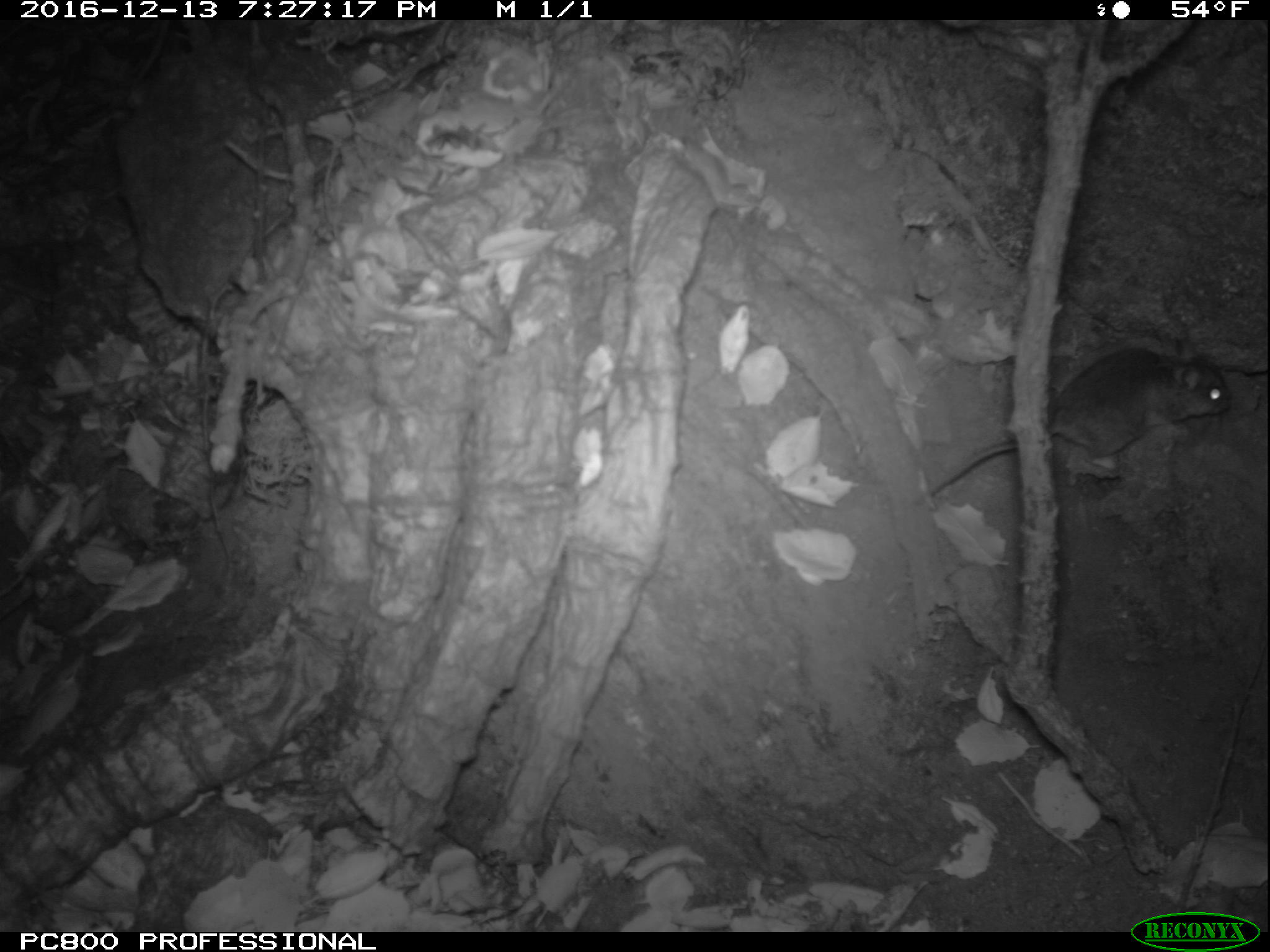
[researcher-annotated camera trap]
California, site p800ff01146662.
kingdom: Animalia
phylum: Chordata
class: Mammalia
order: Rodentia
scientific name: Rodentia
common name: rodent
Rodent (Rodentia).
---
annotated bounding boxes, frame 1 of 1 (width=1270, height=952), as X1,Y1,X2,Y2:
rodent: 933,337,1230,496